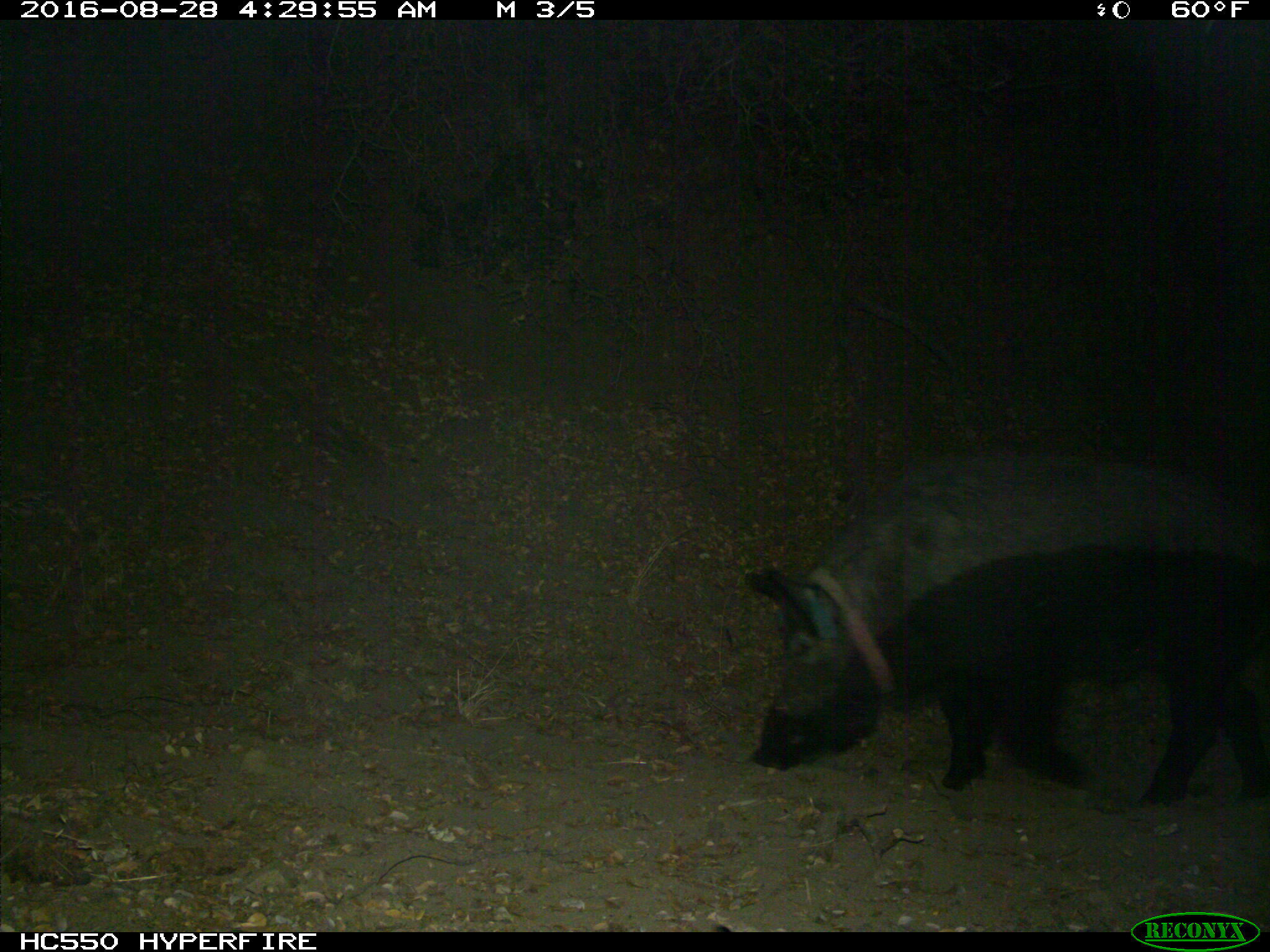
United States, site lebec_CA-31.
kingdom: Animalia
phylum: Chordata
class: Mammalia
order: Artiodactyla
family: Suidae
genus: Sus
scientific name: Sus scrofa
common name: wild boar